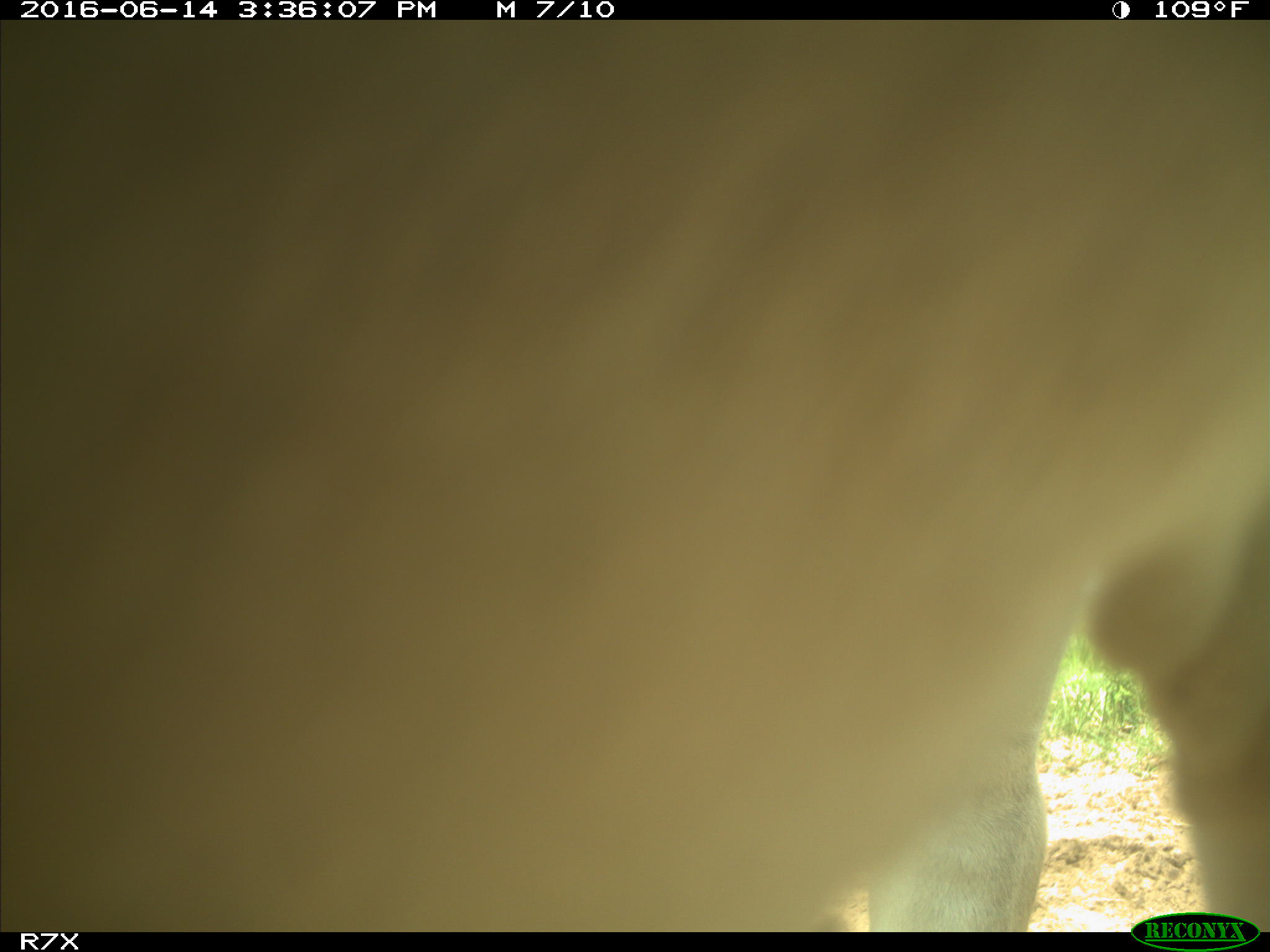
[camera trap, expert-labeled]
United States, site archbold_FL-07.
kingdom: Animalia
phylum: Chordata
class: Mammalia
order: Artiodactyla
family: Bovidae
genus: Bos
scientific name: Bos taurus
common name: domestic cow